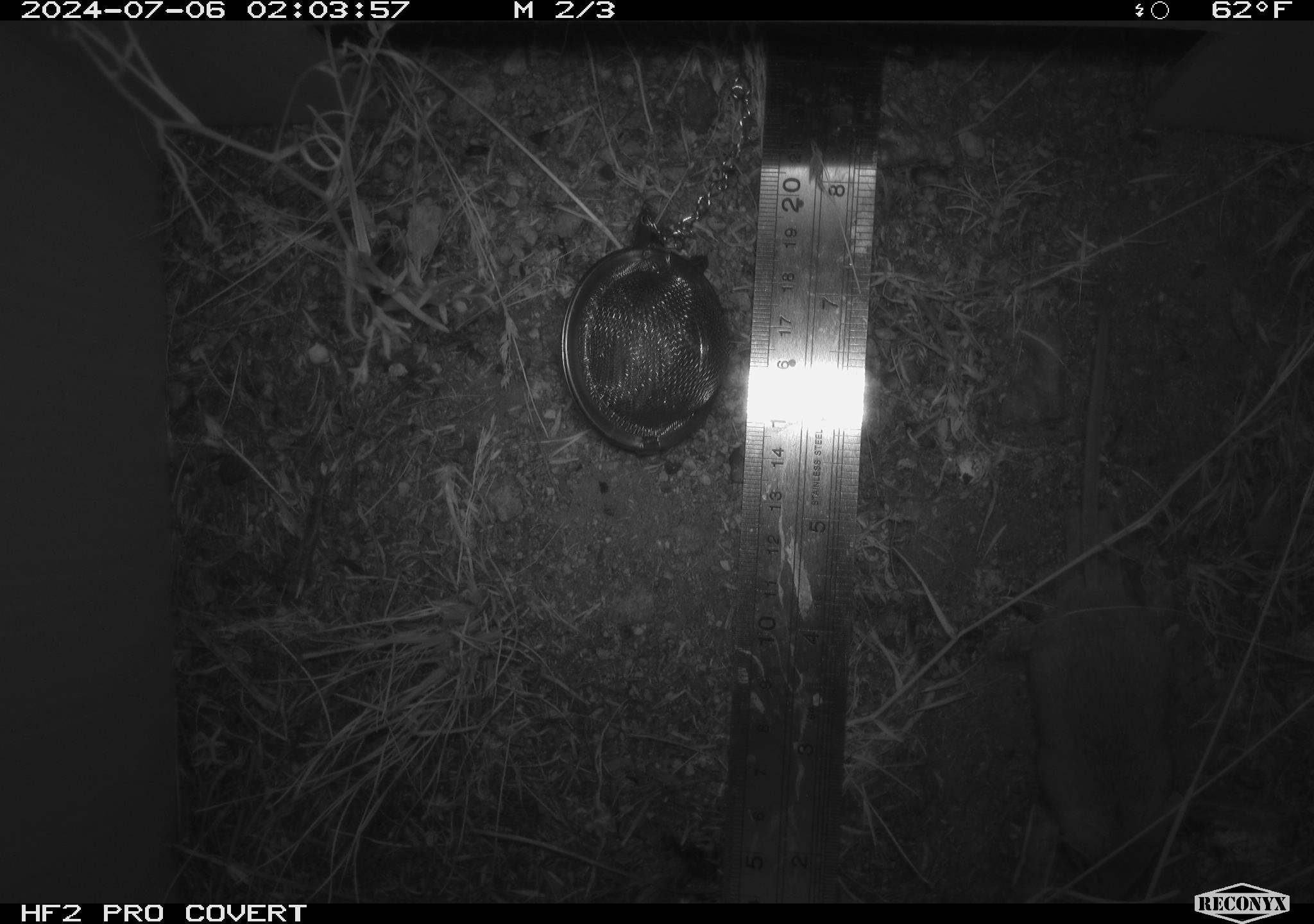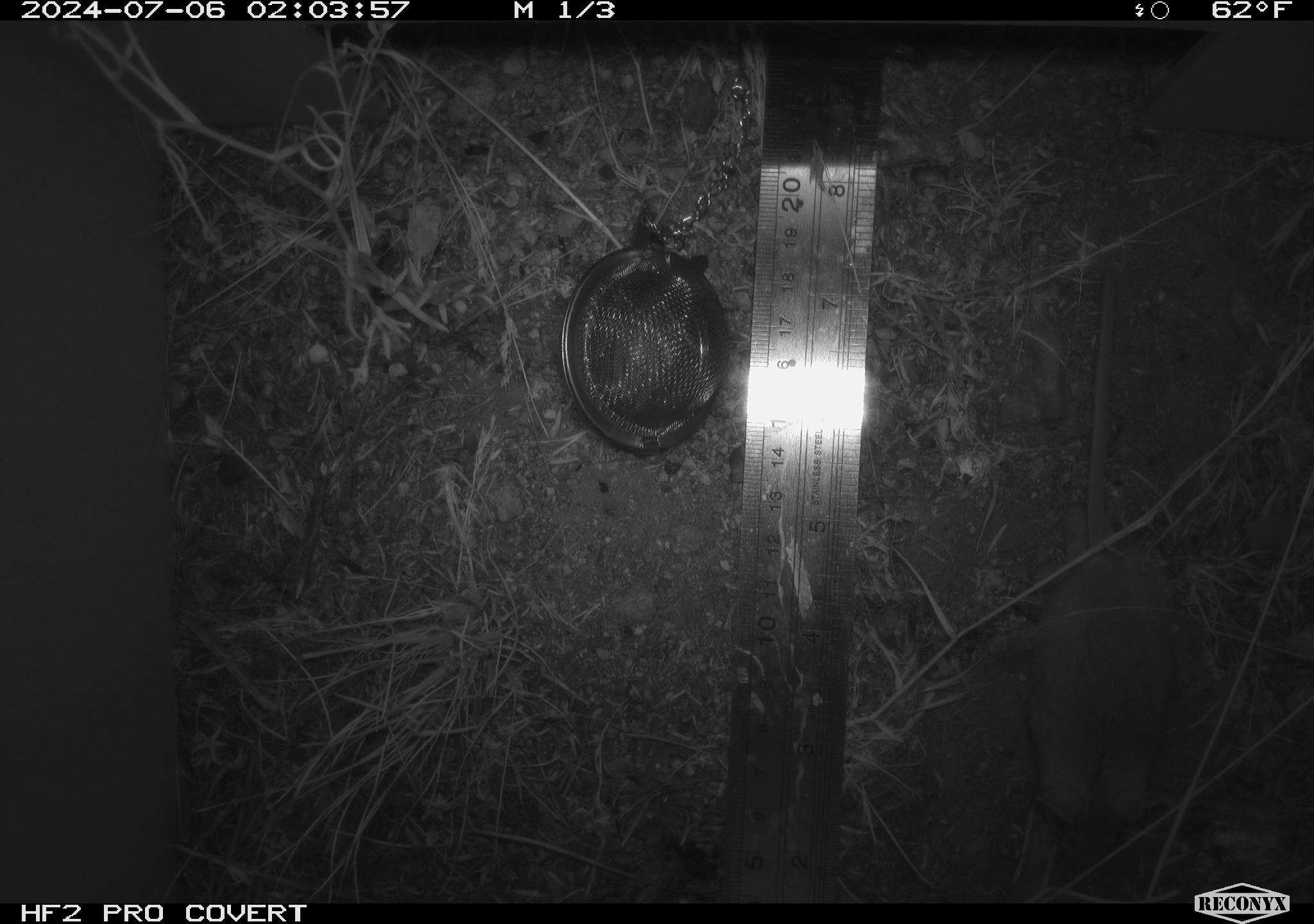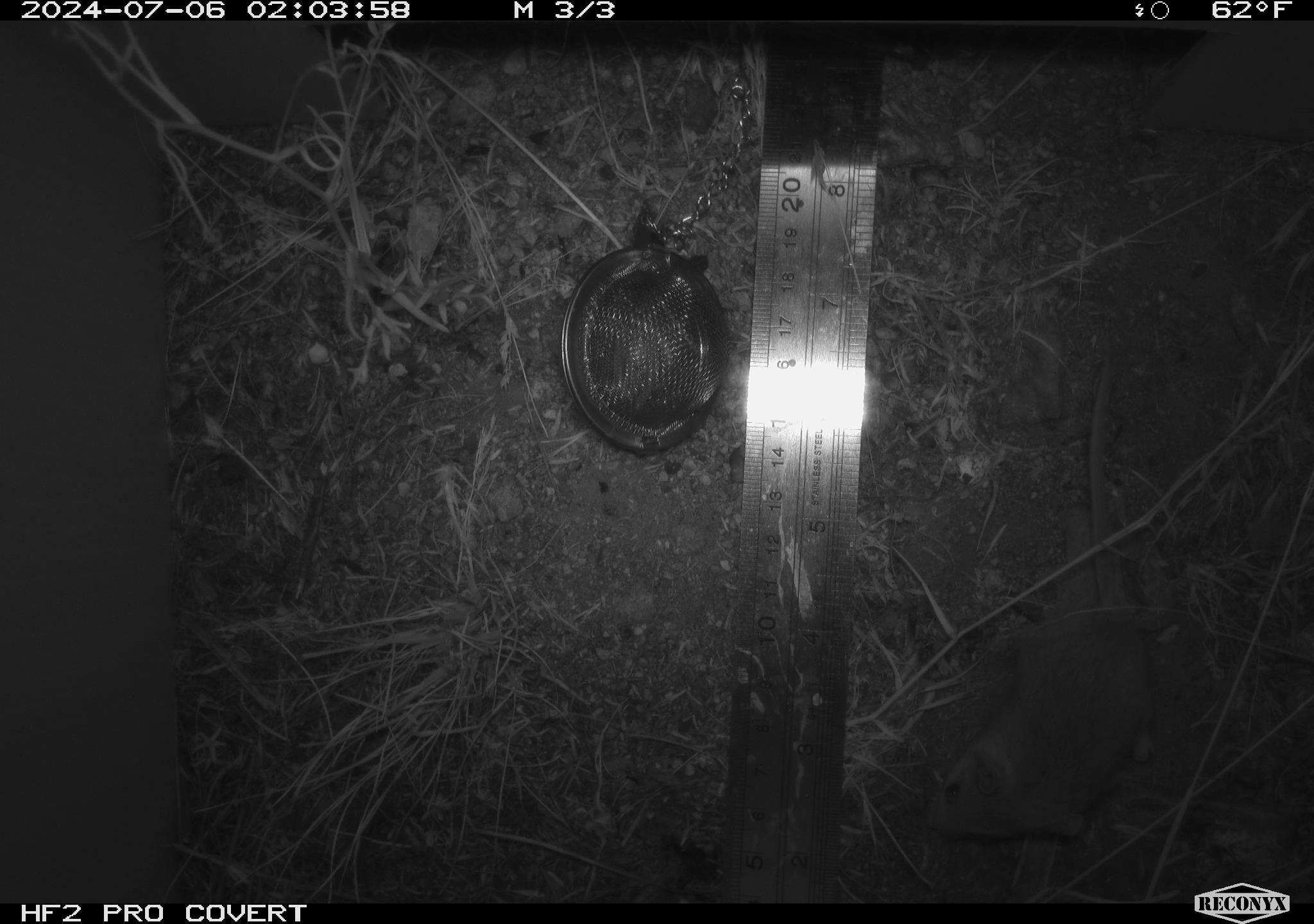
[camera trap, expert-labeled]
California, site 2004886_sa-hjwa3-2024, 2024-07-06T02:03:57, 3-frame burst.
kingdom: Animalia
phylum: Chordata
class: Mammalia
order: Rodentia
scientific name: Rodentia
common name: rodent